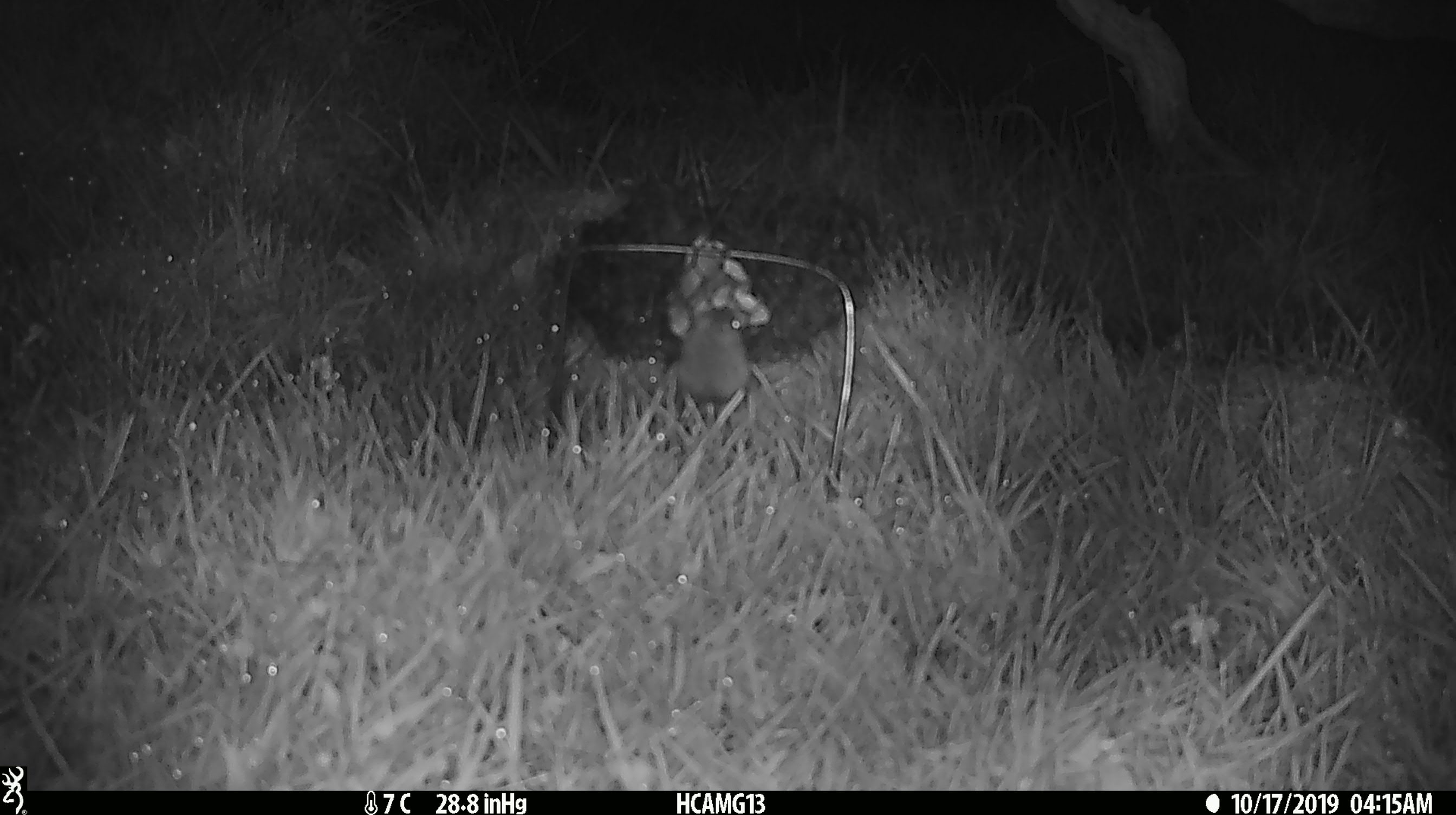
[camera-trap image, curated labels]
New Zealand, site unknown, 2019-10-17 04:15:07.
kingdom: Animalia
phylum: Chordata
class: Mammalia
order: Rodentia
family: Muridae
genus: Mus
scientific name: Mus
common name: mouse